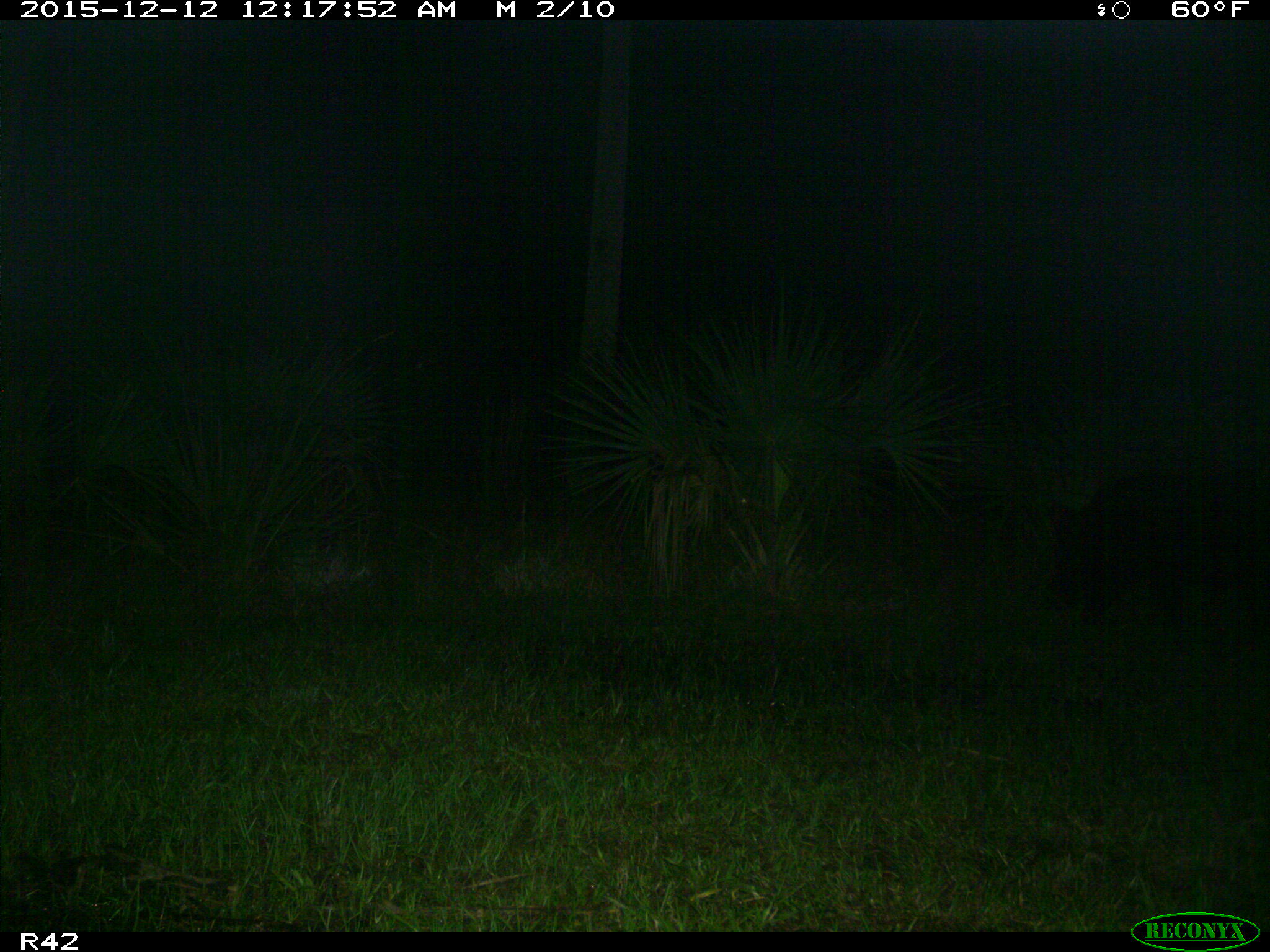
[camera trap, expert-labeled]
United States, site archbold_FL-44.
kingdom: Animalia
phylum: Chordata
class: Mammalia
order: Artiodactyla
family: Suidae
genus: Sus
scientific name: Sus scrofa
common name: wild boar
Sus scrofa (wild boar).